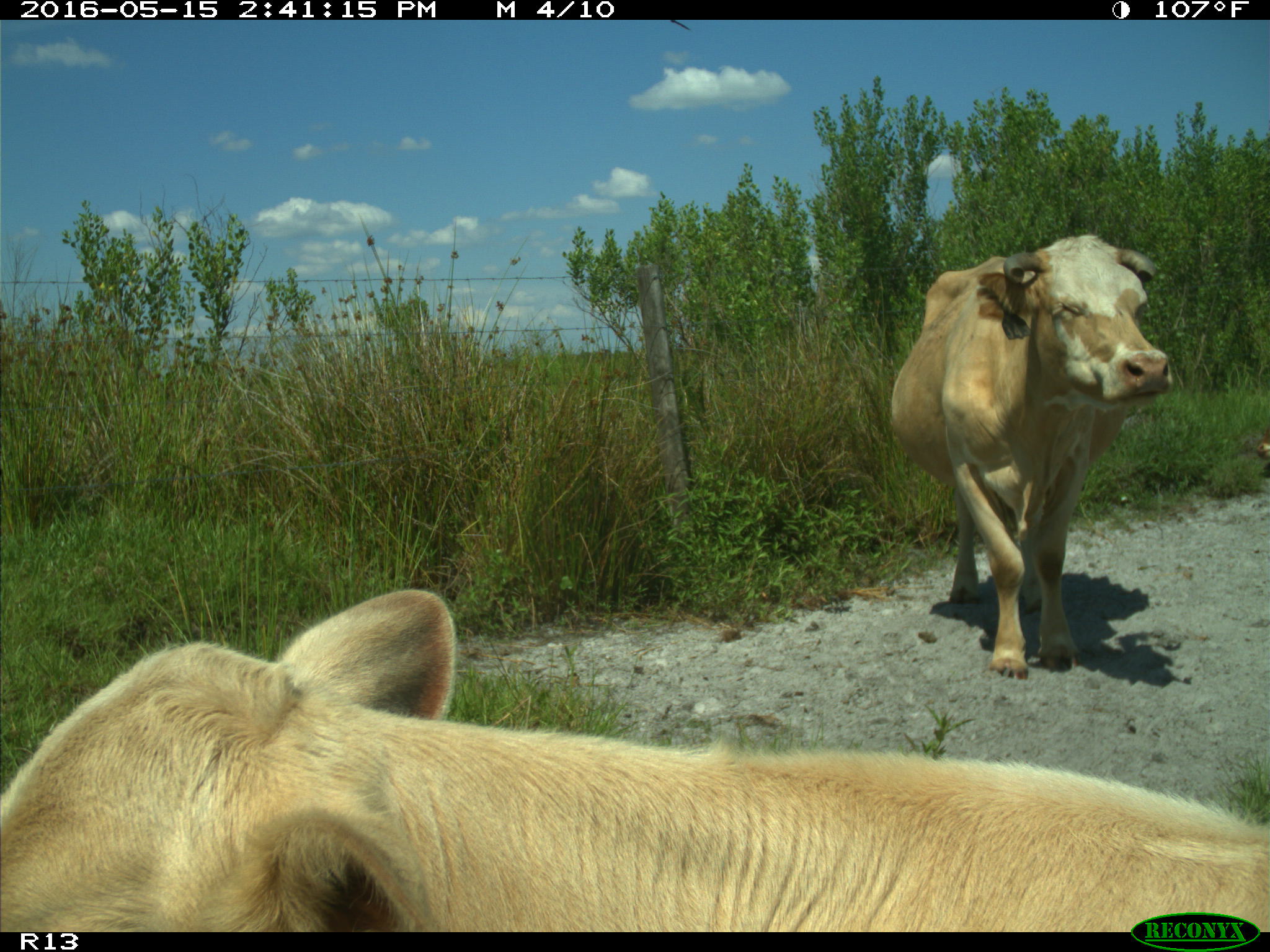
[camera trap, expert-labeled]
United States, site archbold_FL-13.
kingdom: Animalia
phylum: Chordata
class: Mammalia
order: Artiodactyla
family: Bovidae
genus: Bos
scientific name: Bos taurus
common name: domestic cow